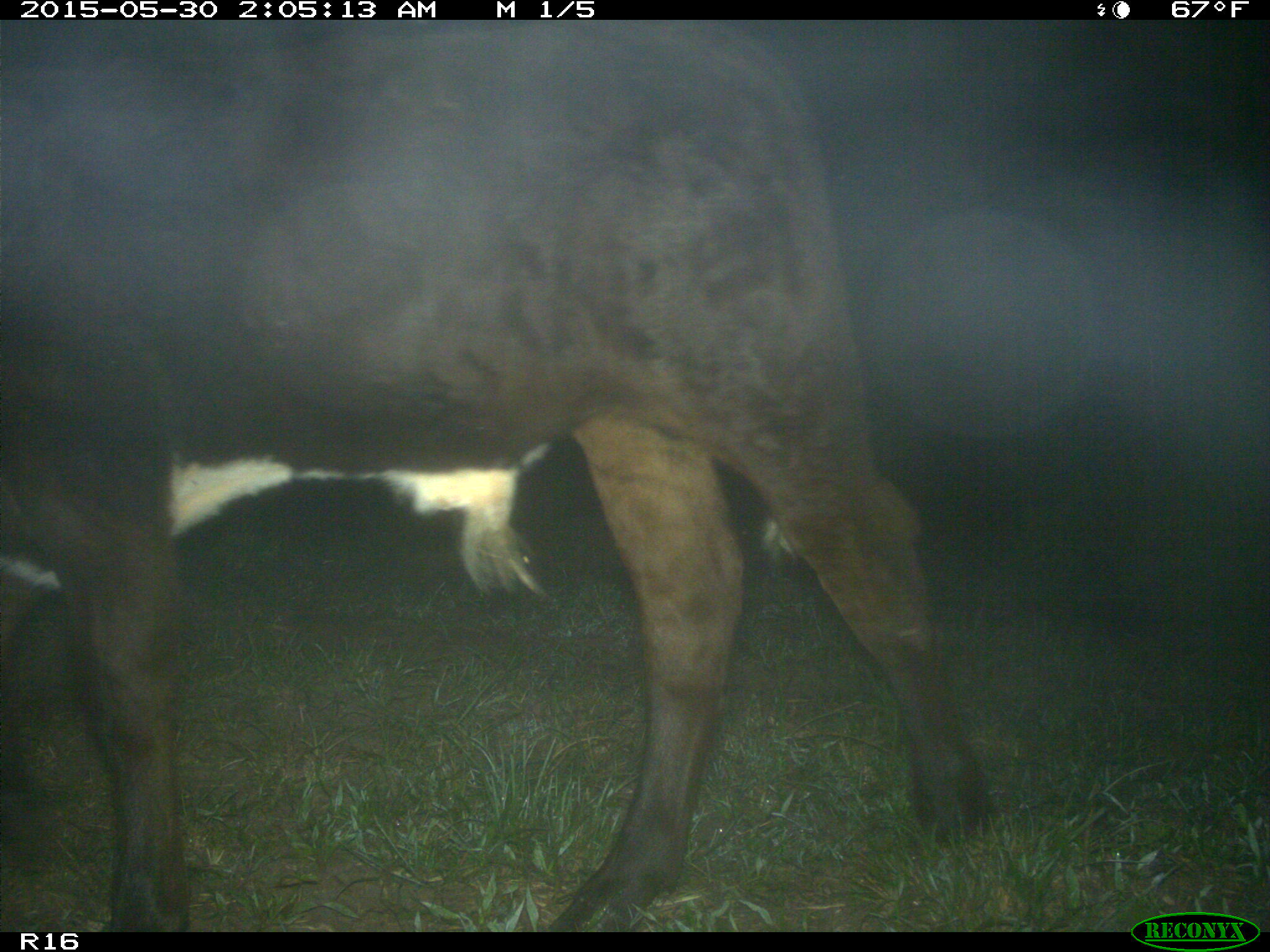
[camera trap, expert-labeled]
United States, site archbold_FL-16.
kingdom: Animalia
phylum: Chordata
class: Mammalia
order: Artiodactyla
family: Bovidae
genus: Bos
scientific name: Bos taurus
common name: domestic cow